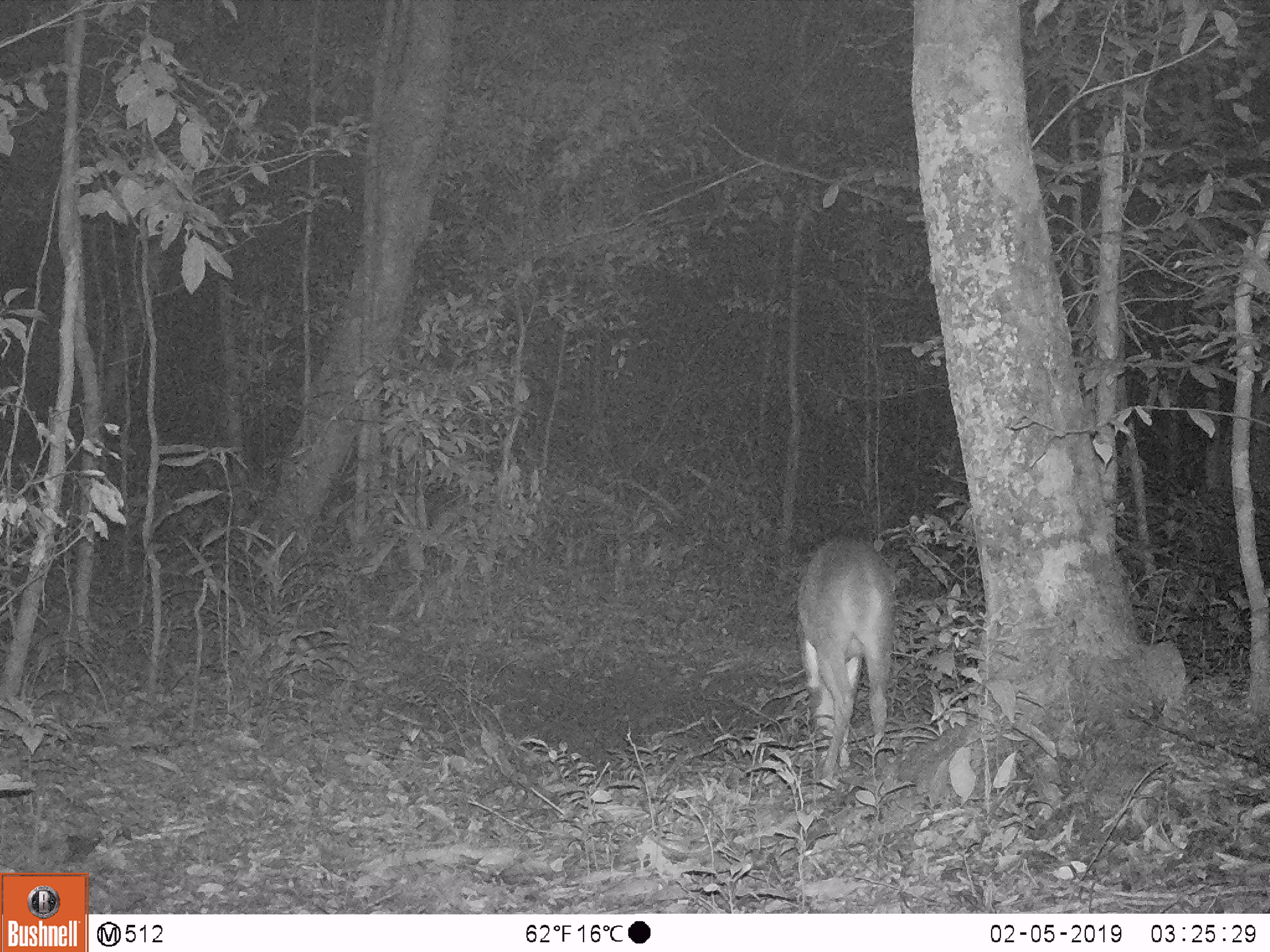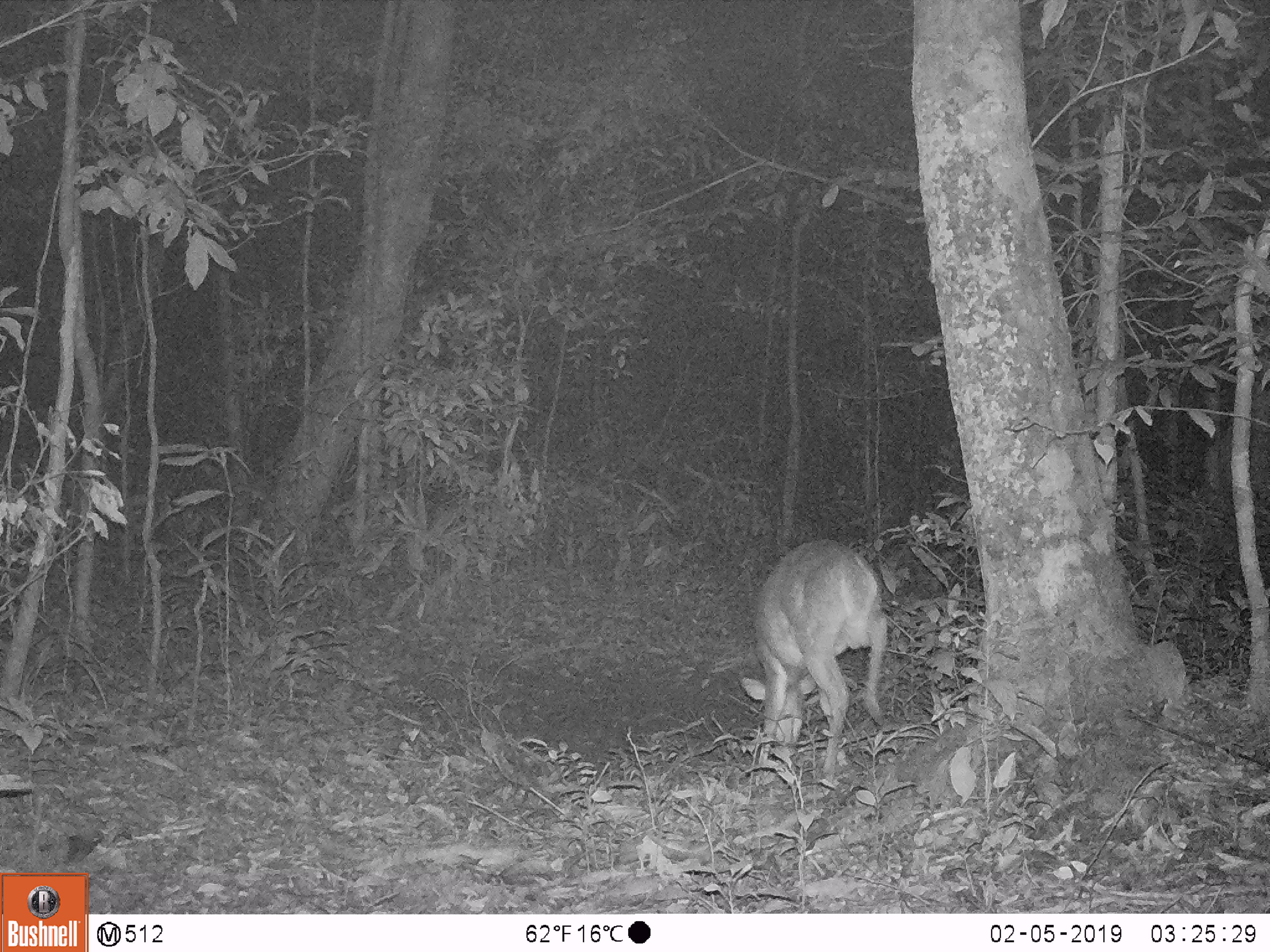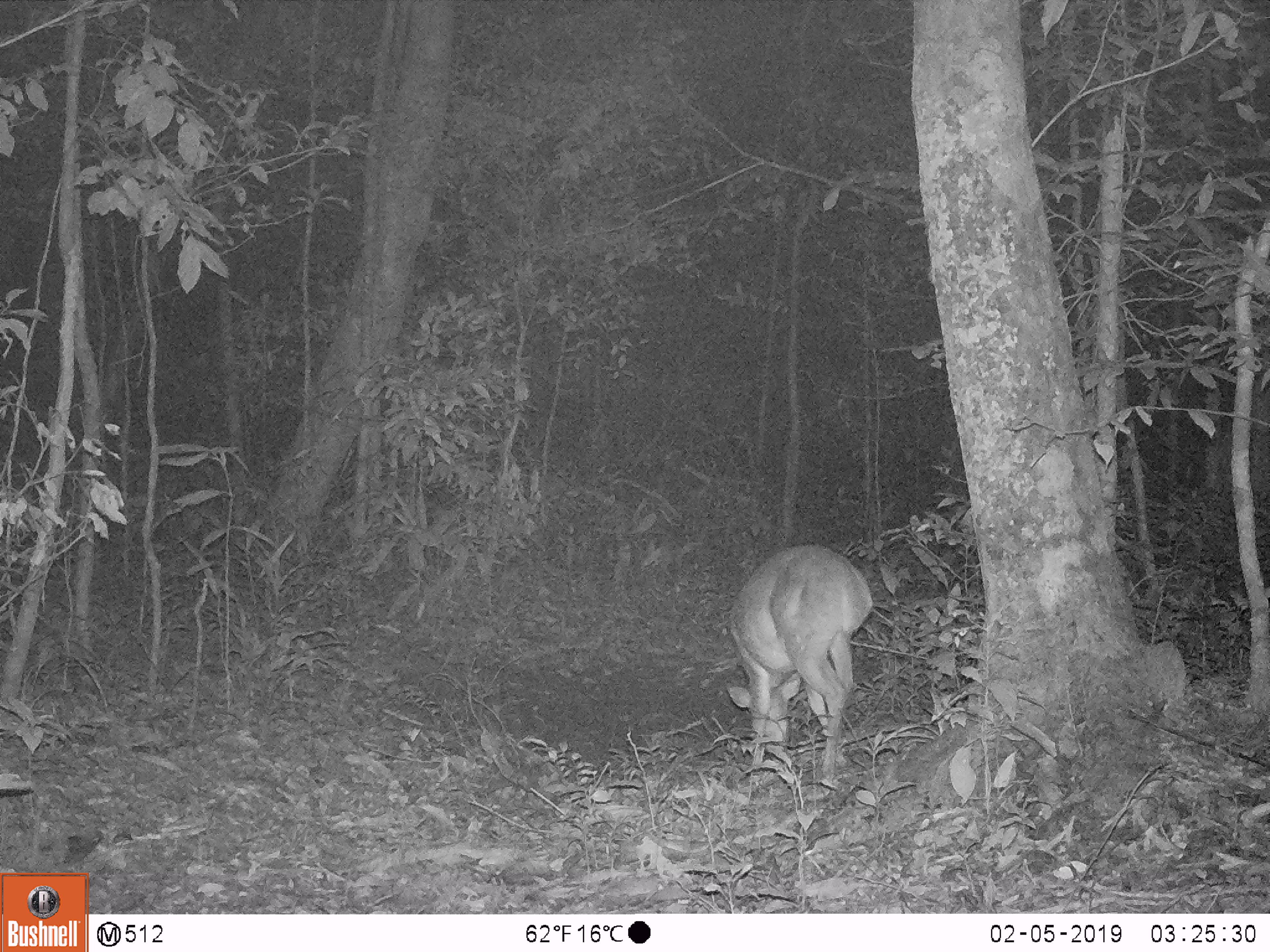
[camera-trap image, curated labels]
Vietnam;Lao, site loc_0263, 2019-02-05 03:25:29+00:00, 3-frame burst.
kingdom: Animalia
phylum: Chordata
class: Mammalia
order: Artiodactyla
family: Cervidae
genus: Muntiacus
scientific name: Muntiacus vuquangensis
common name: large-antlered muntjac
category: large antlered muntjac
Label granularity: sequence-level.